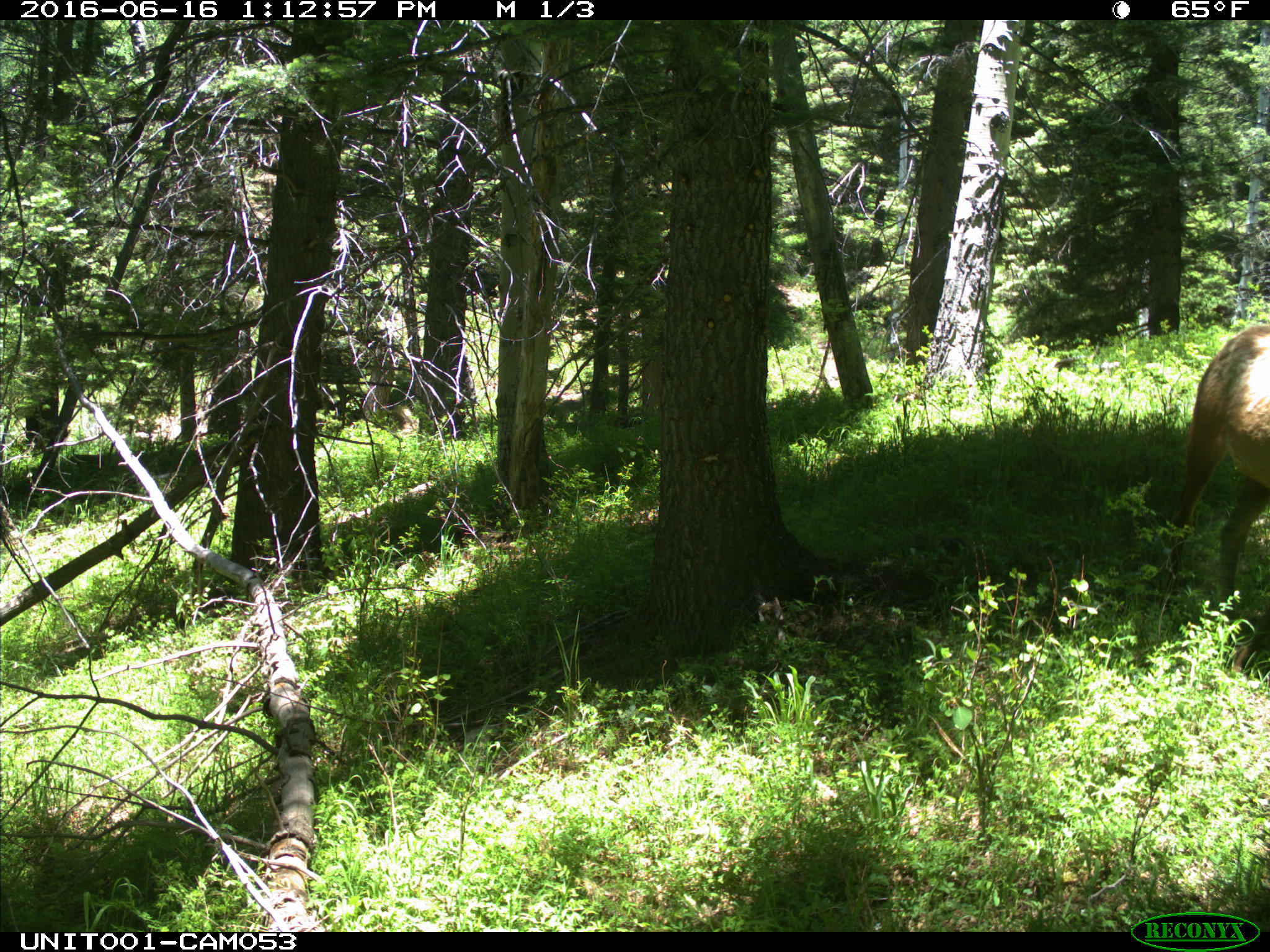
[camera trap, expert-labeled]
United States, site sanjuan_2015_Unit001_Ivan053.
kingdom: Animalia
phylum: Chordata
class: Mammalia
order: Artiodactyla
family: Cervidae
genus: Cervus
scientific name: Cervus elaphus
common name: red deer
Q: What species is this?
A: Cervus elaphus (red deer).